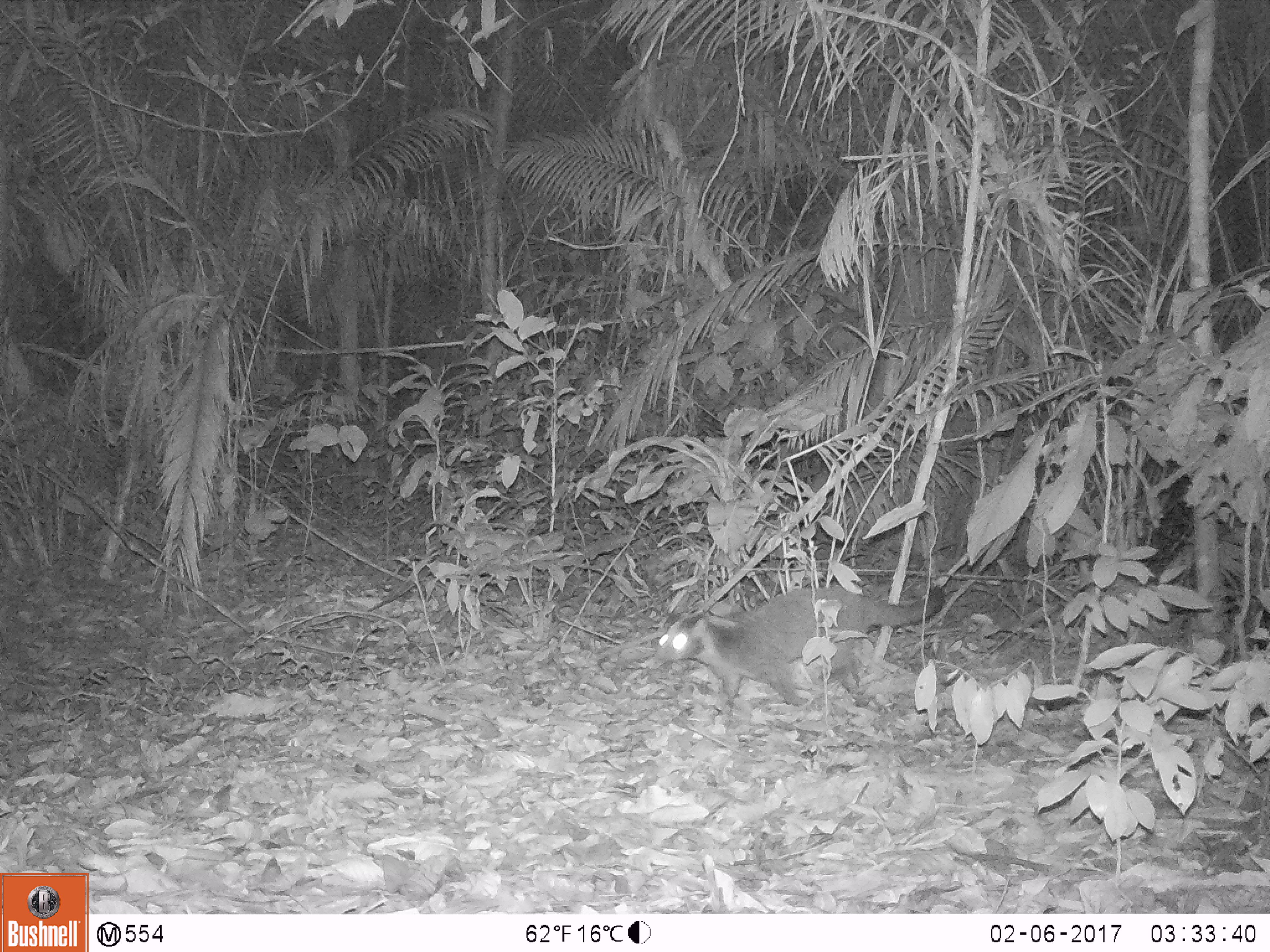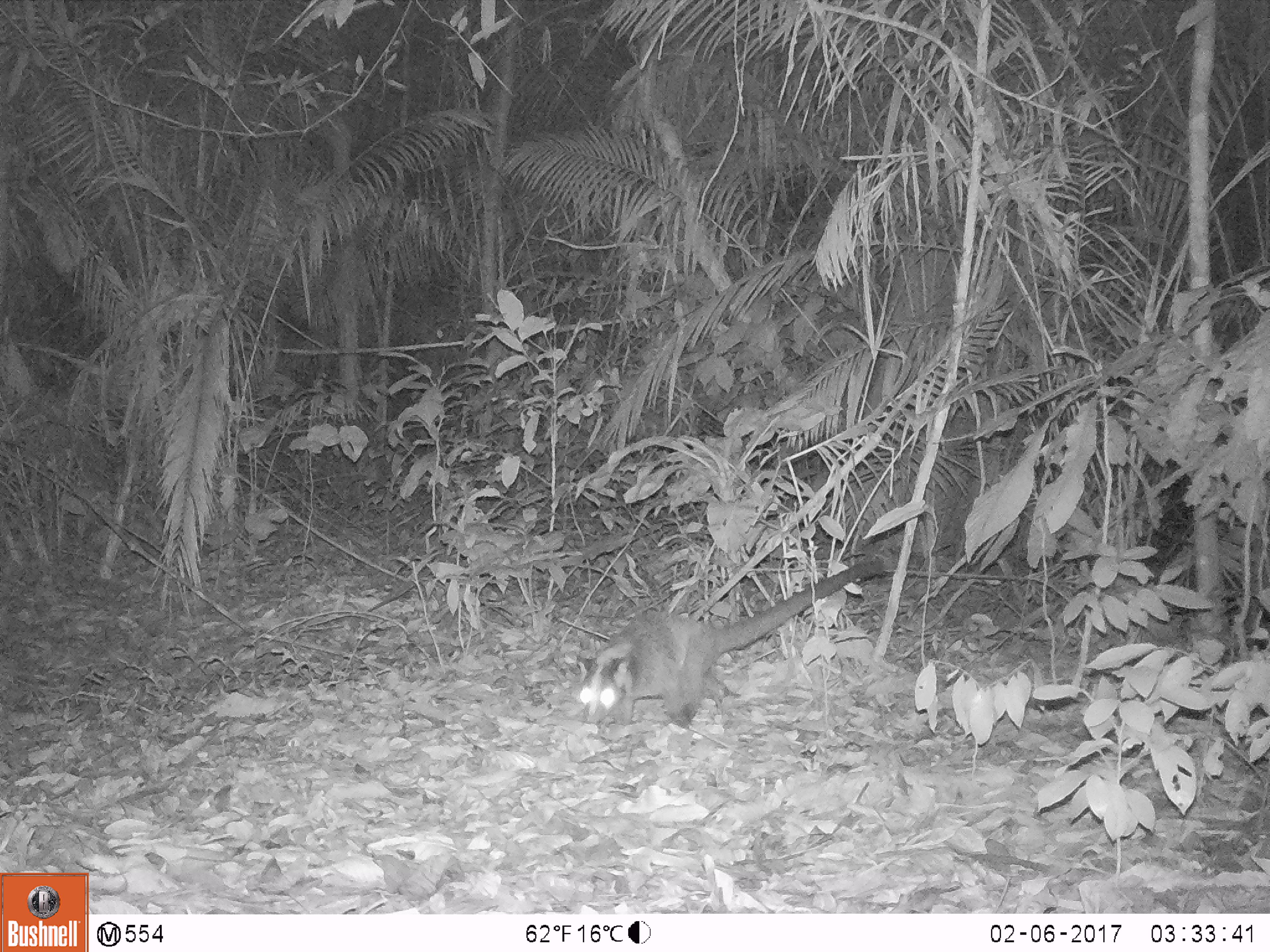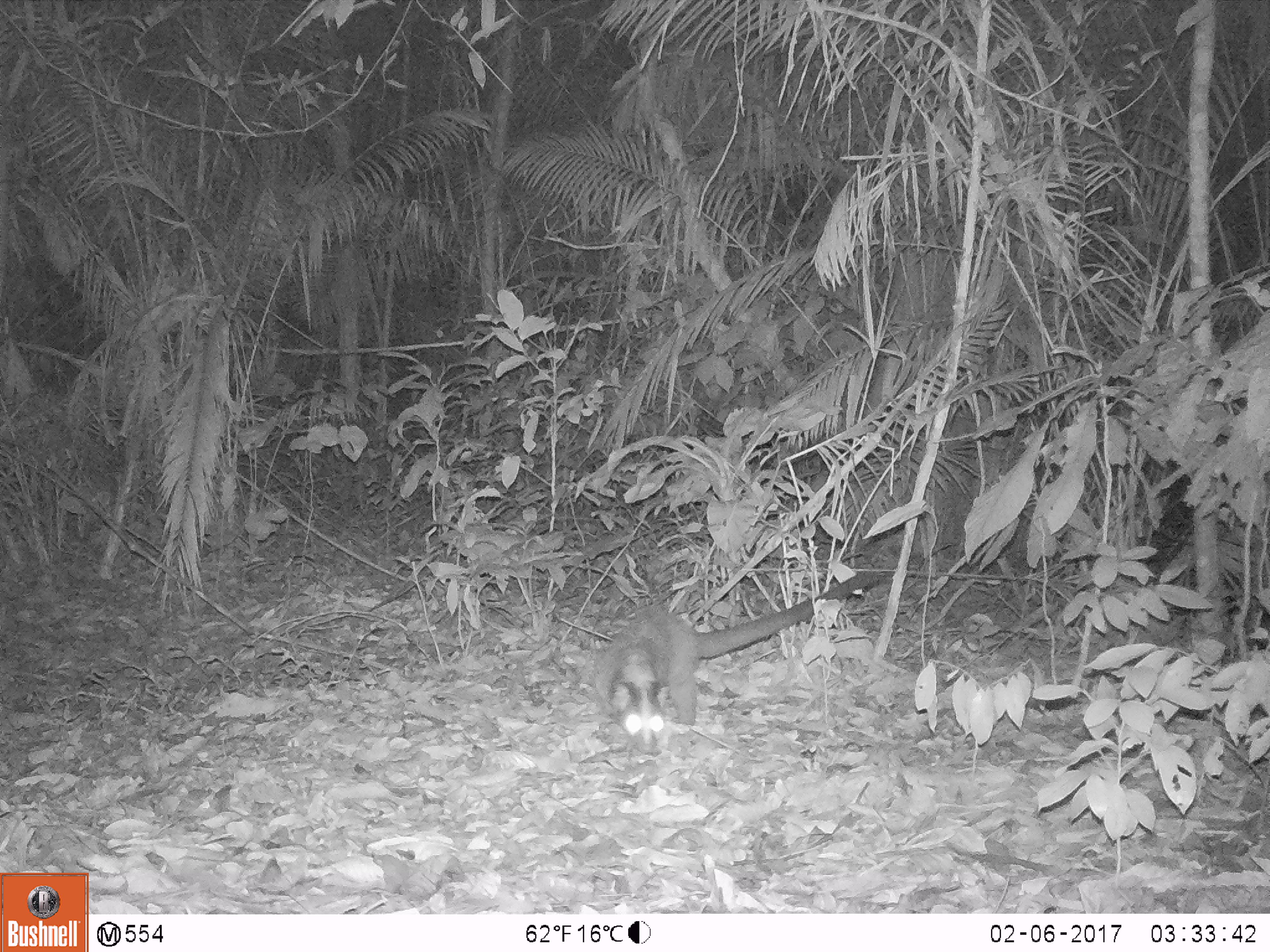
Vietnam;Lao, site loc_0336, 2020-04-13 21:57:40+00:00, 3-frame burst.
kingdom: Animalia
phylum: Chordata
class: Mammalia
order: Carnivora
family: Viverridae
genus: Paguma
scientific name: Paguma larvata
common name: masked palm civet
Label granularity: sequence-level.